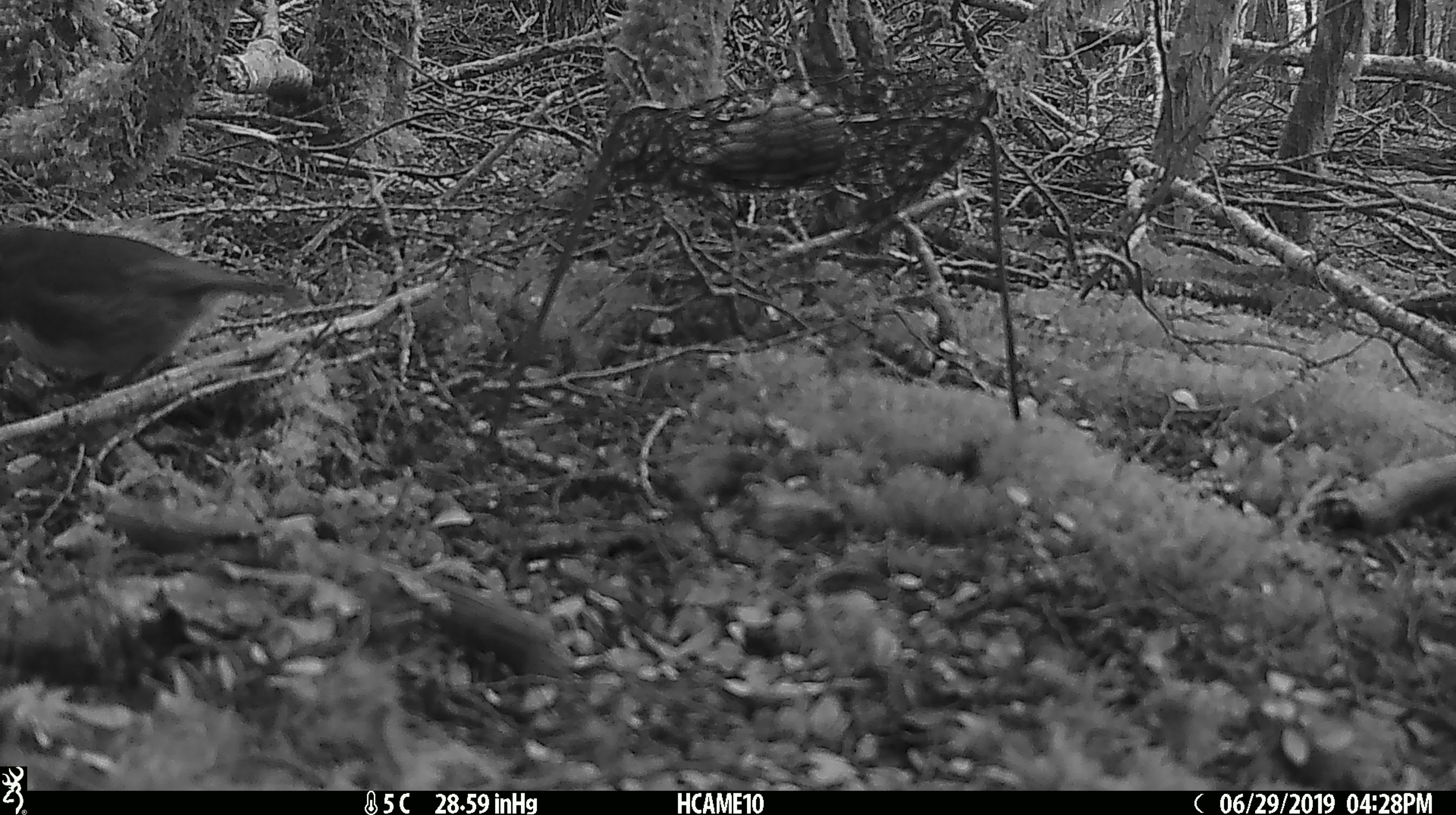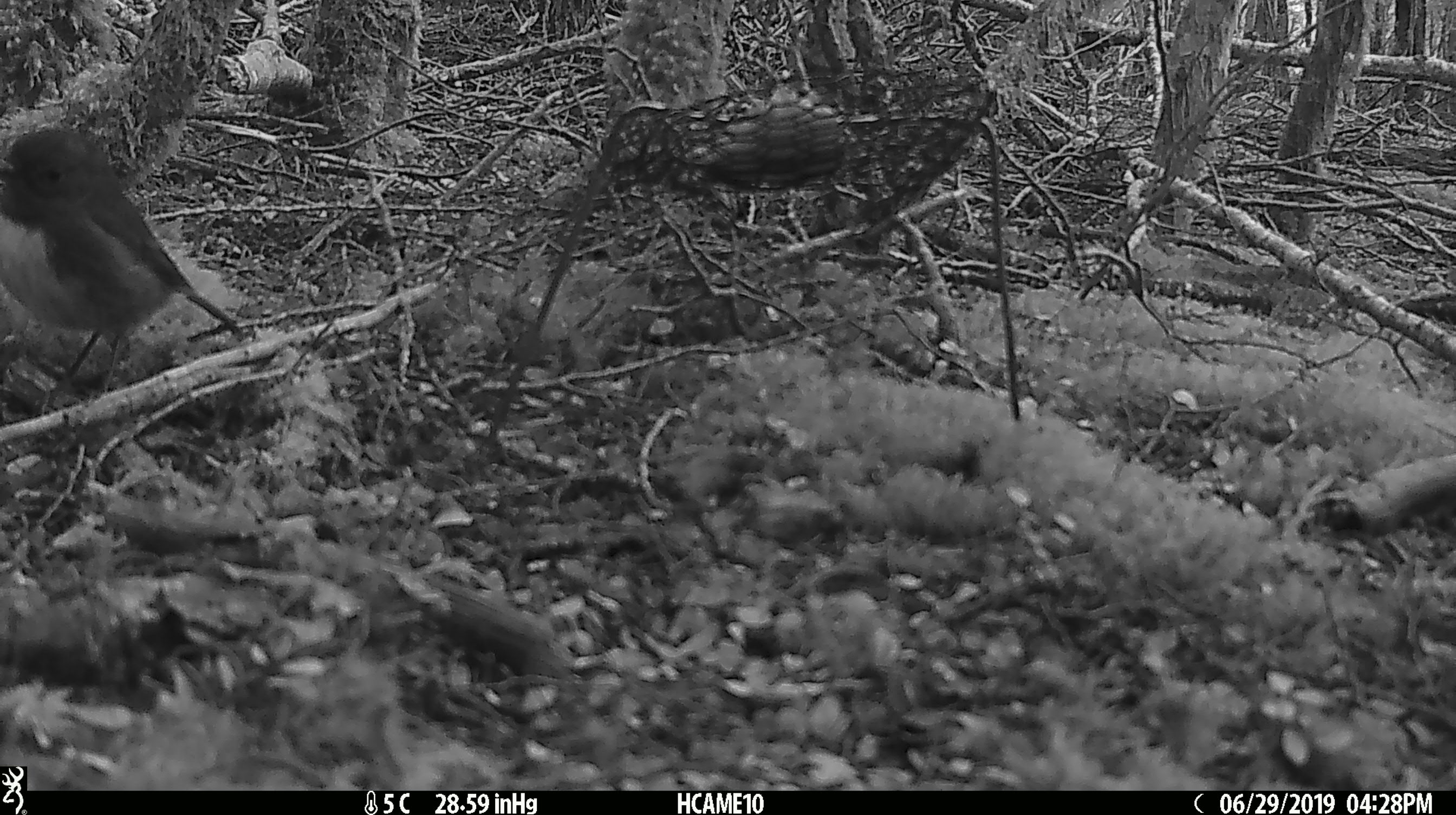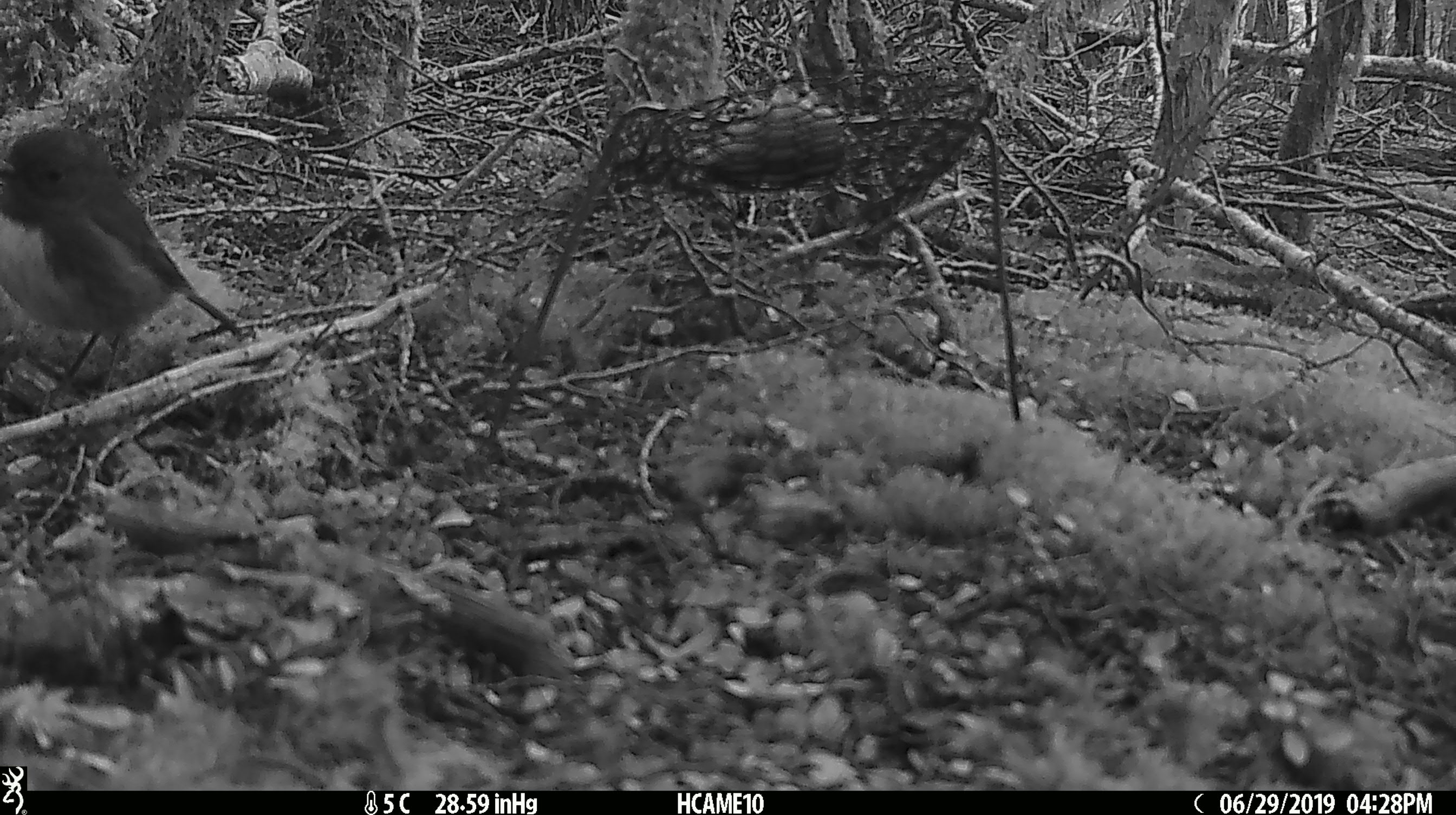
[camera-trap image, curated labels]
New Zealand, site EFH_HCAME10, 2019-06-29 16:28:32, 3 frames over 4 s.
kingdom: Animalia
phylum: Chordata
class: Aves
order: Passeriformes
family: Petroicidae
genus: Petroica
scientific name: Petroica australis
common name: new zealand robin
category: robin